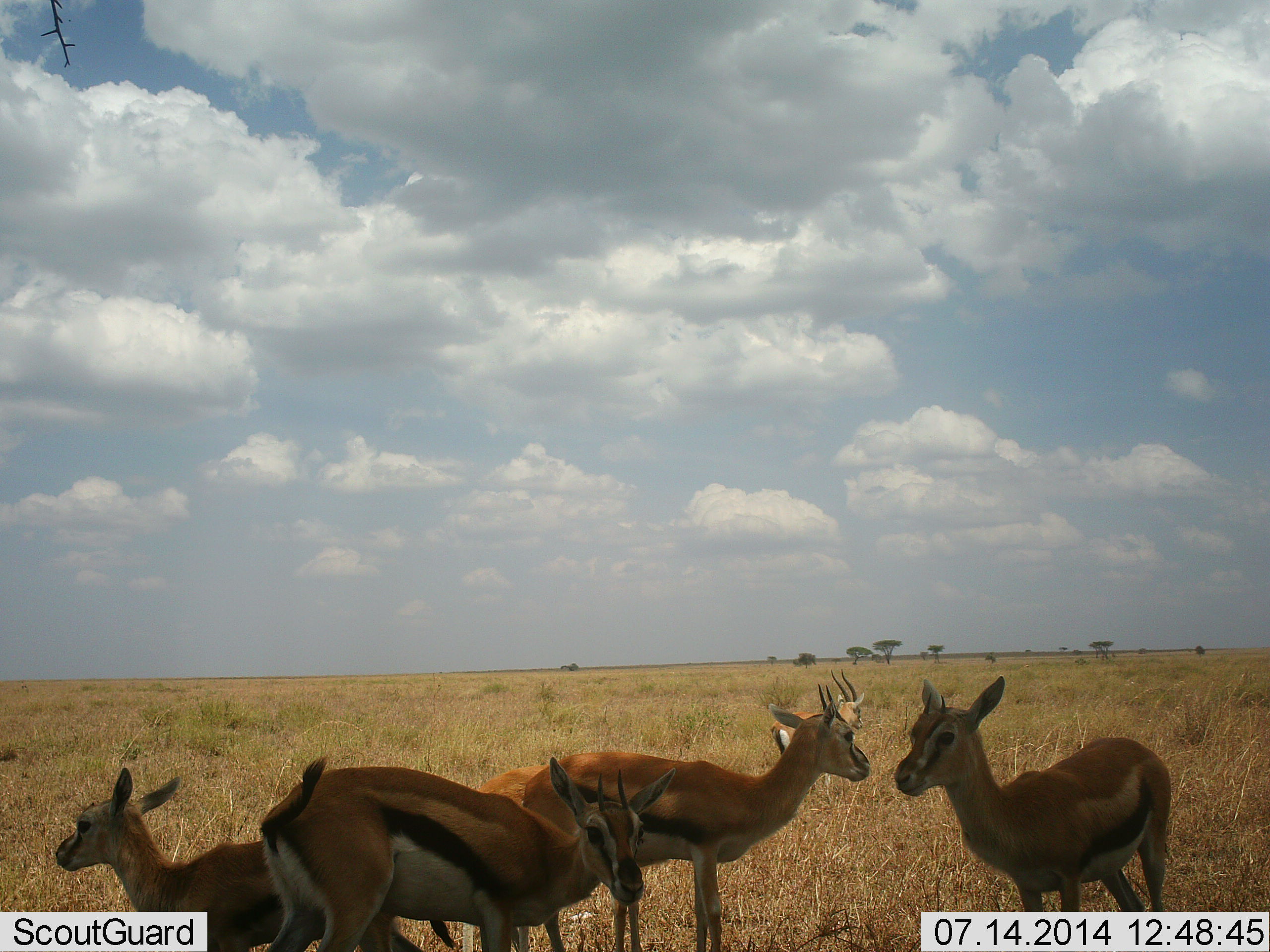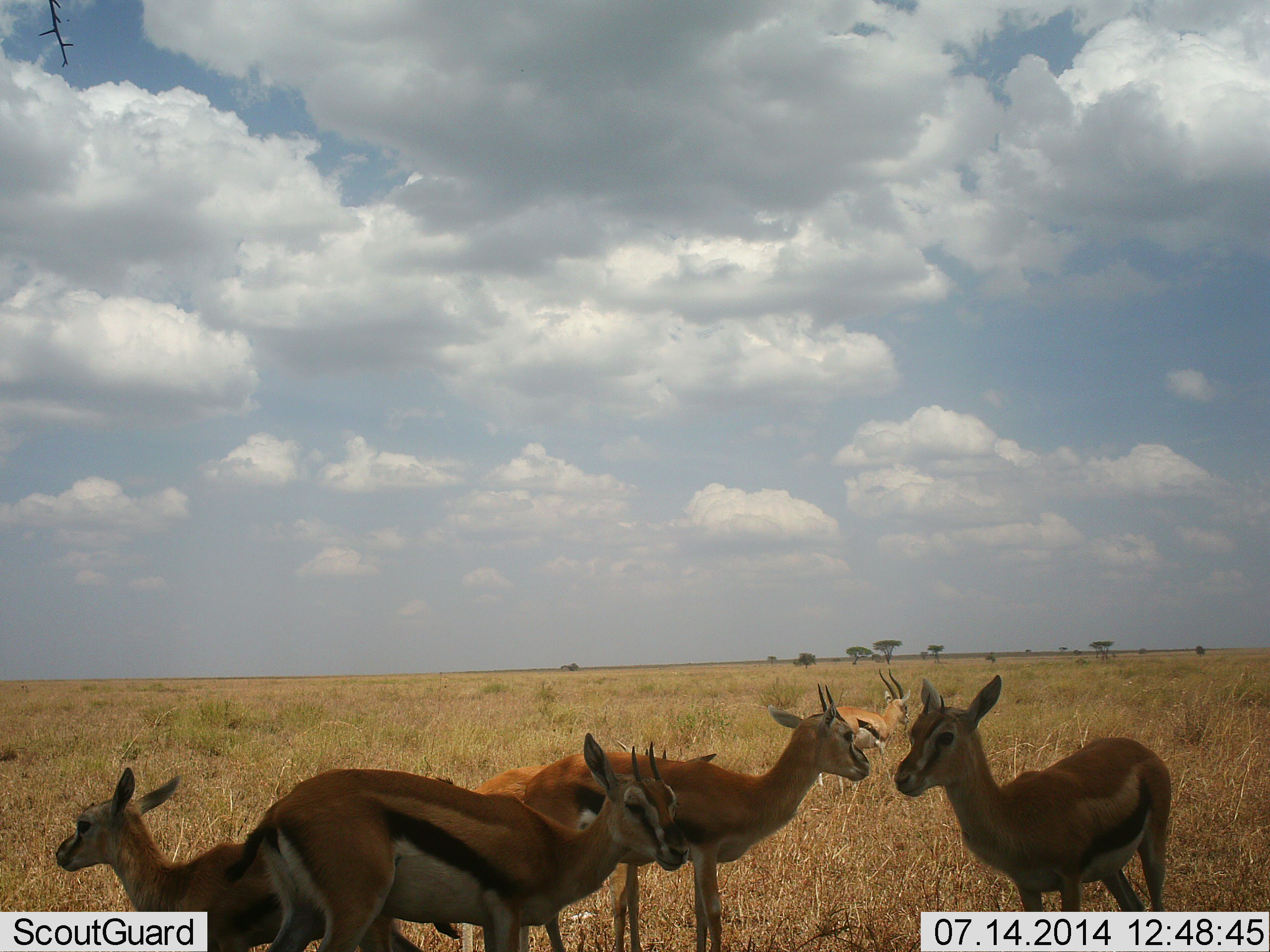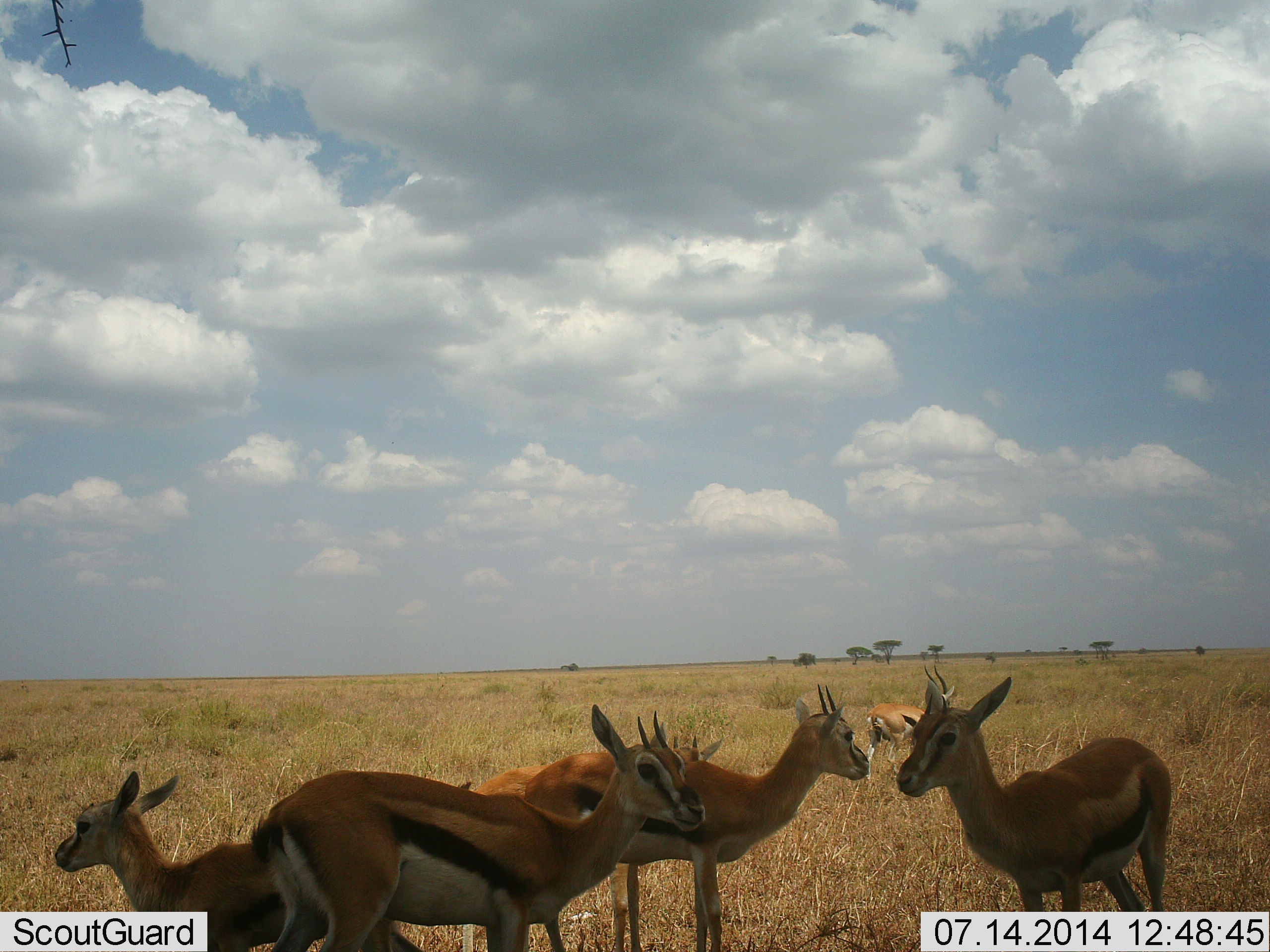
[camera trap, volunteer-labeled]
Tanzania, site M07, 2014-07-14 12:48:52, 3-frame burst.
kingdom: Animalia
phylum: Chordata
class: Mammalia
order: Artiodactyla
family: Bovidae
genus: Eudorcas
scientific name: Eudorcas thomsonii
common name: thomson's gazelle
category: gazellethomsons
Gazellethomsons (thomson's gazelle) (Eudorcas thomsonii), count 5. Behavior (volunteer vote fractions): standing 100%, resting 10%, moving 20%, interacting 10%. Young present (vote fraction): 30%. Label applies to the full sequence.